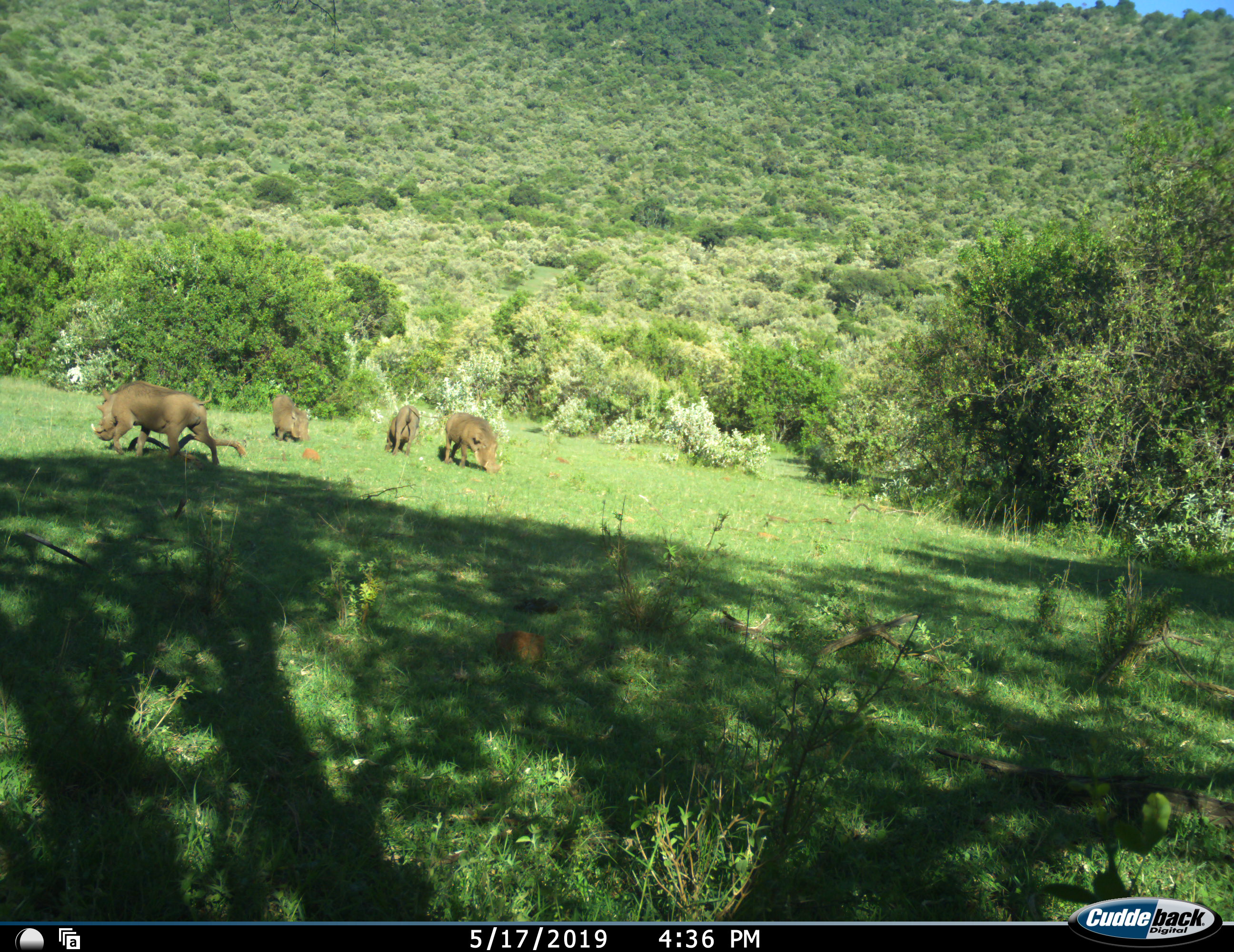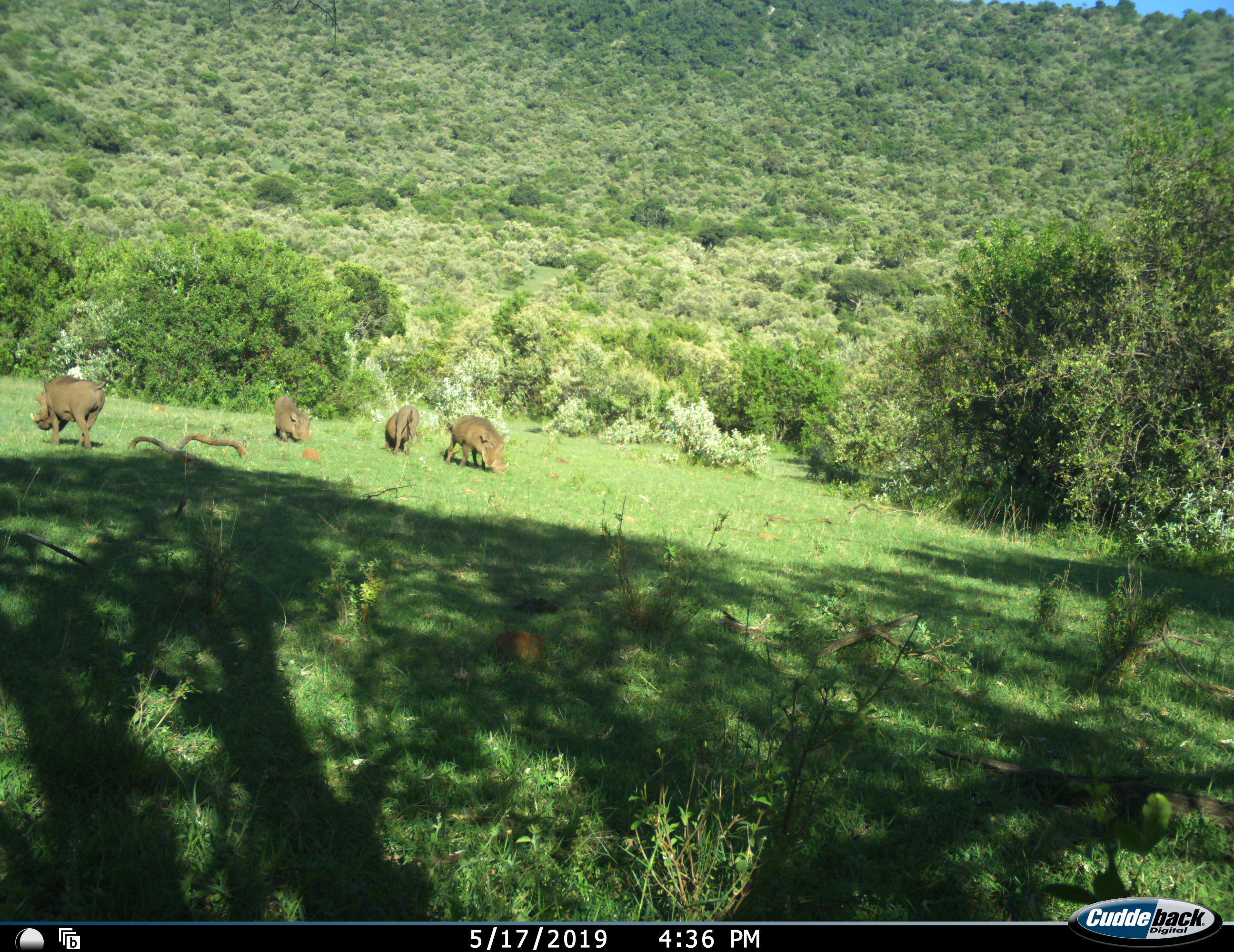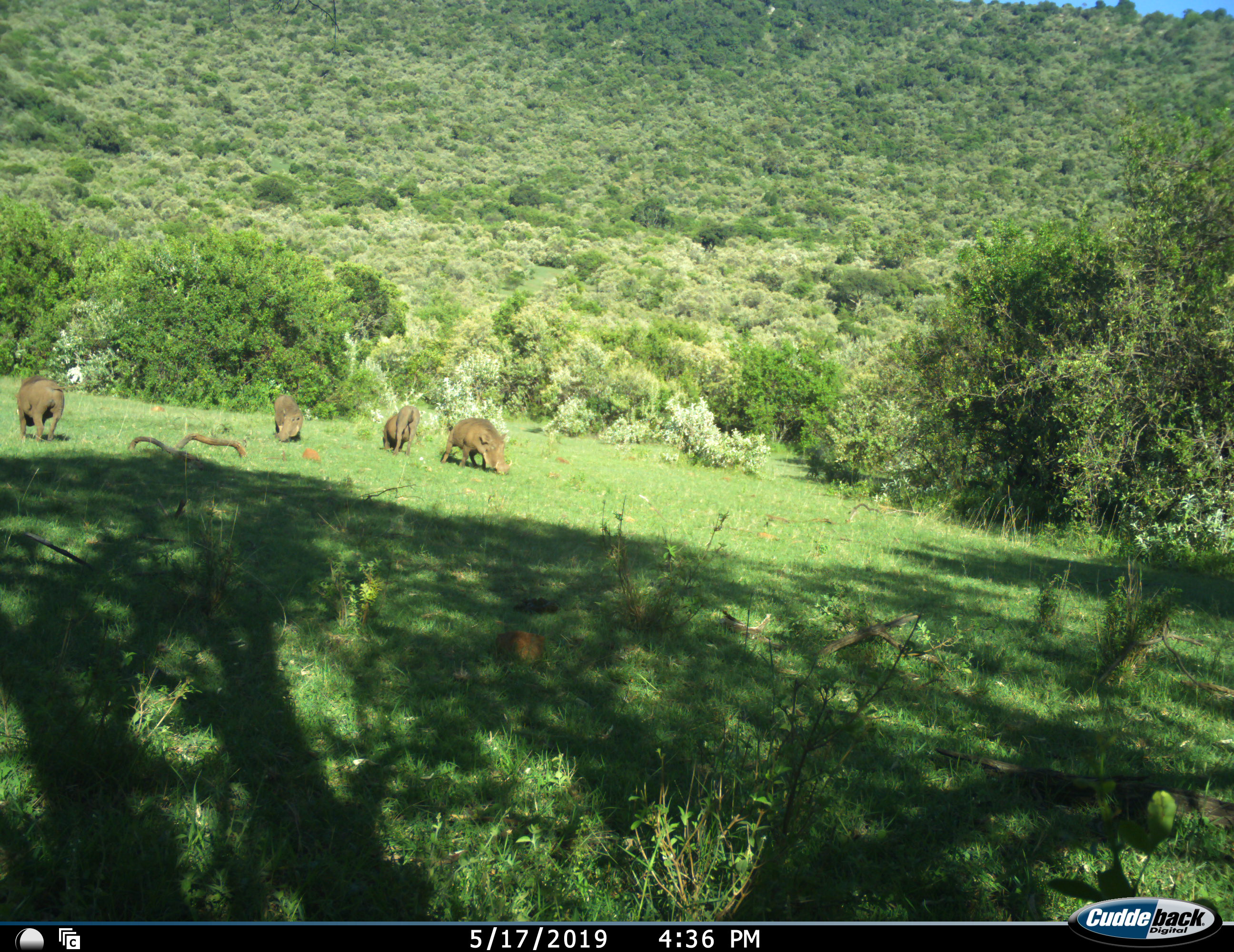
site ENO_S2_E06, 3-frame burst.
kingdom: Animalia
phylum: Chordata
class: Mammalia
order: Artiodactyla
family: Suidae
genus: Phacochoerus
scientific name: Phacochoerus africanus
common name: warthog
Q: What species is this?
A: Warthog (Phacochoerus africanus).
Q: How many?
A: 4.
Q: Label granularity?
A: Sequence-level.